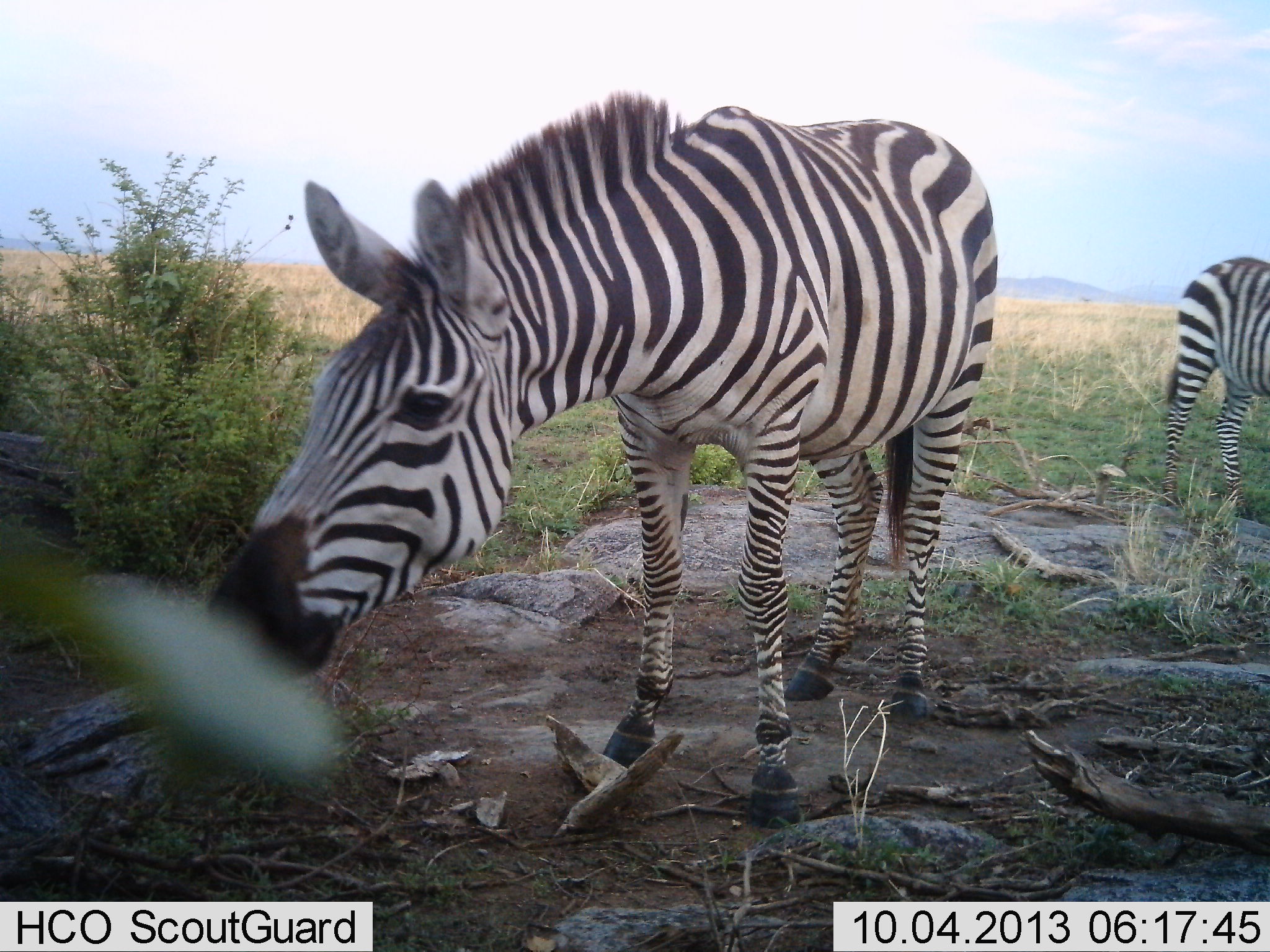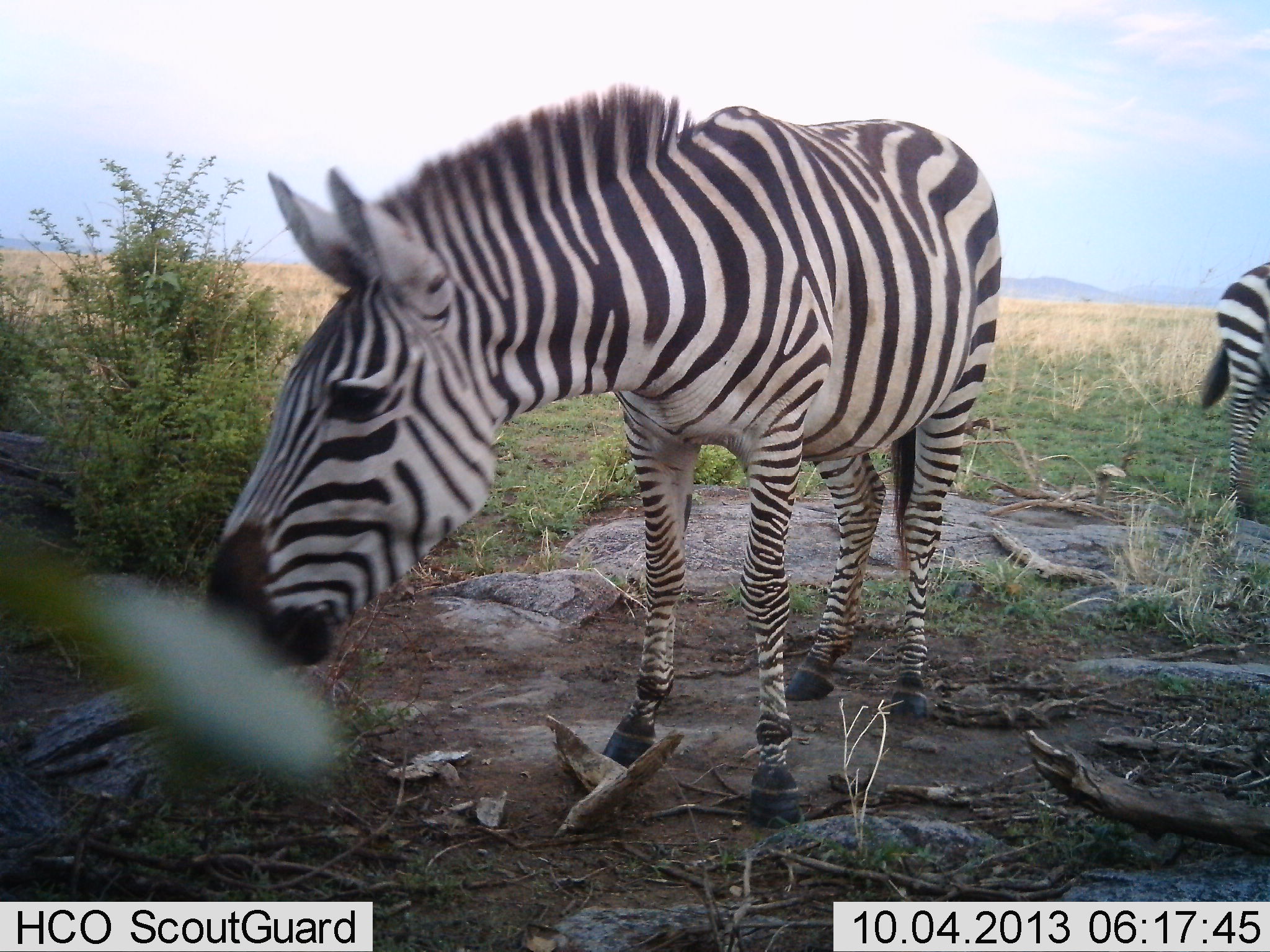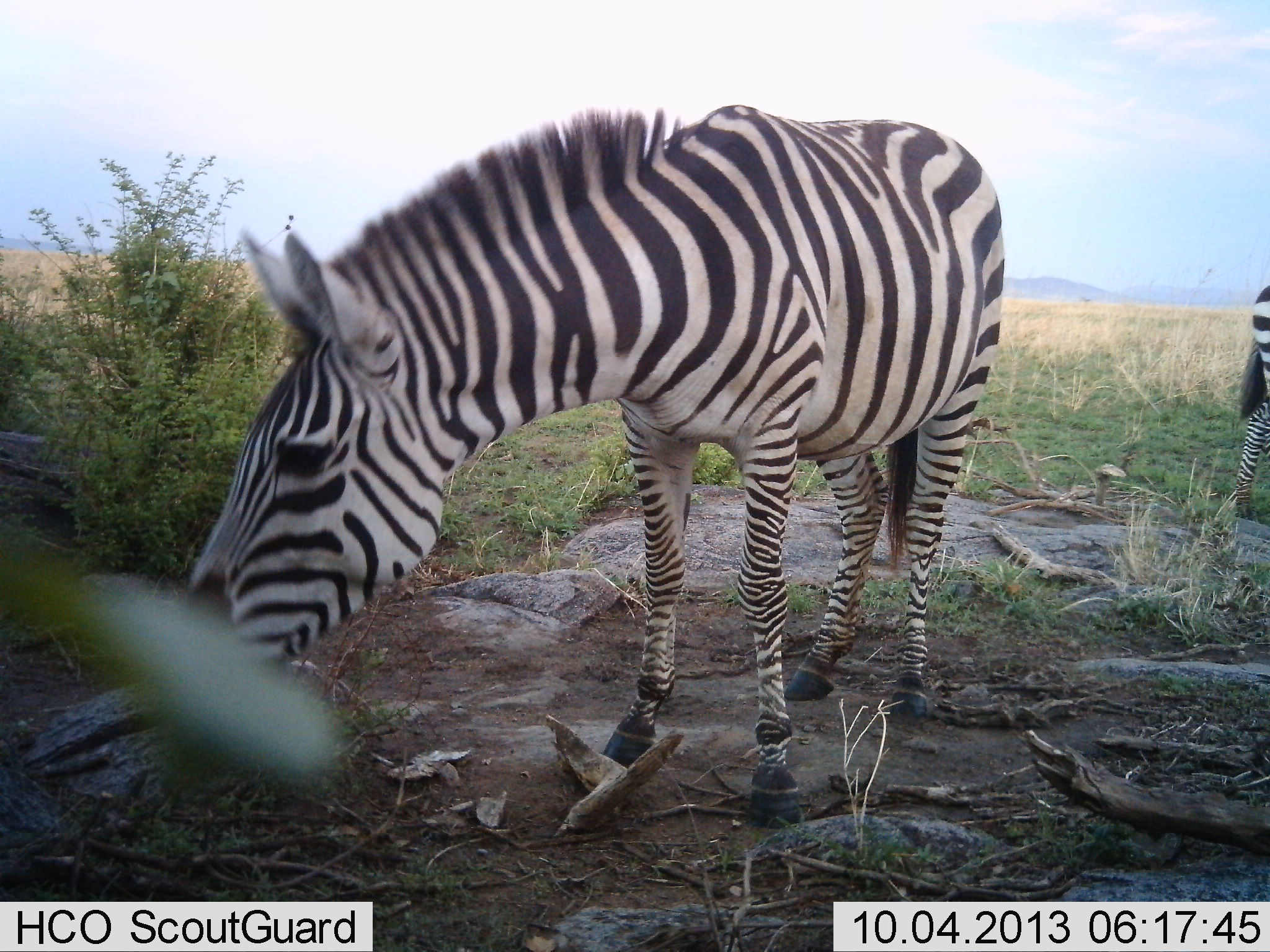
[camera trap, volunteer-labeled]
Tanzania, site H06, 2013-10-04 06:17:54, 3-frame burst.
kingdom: Animalia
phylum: Chordata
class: Mammalia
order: Perissodactyla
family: Equidae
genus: Equus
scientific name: Equus quagga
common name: plains zebra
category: zebra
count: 2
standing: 60%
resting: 6%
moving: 40%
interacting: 6%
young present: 0%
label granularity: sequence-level